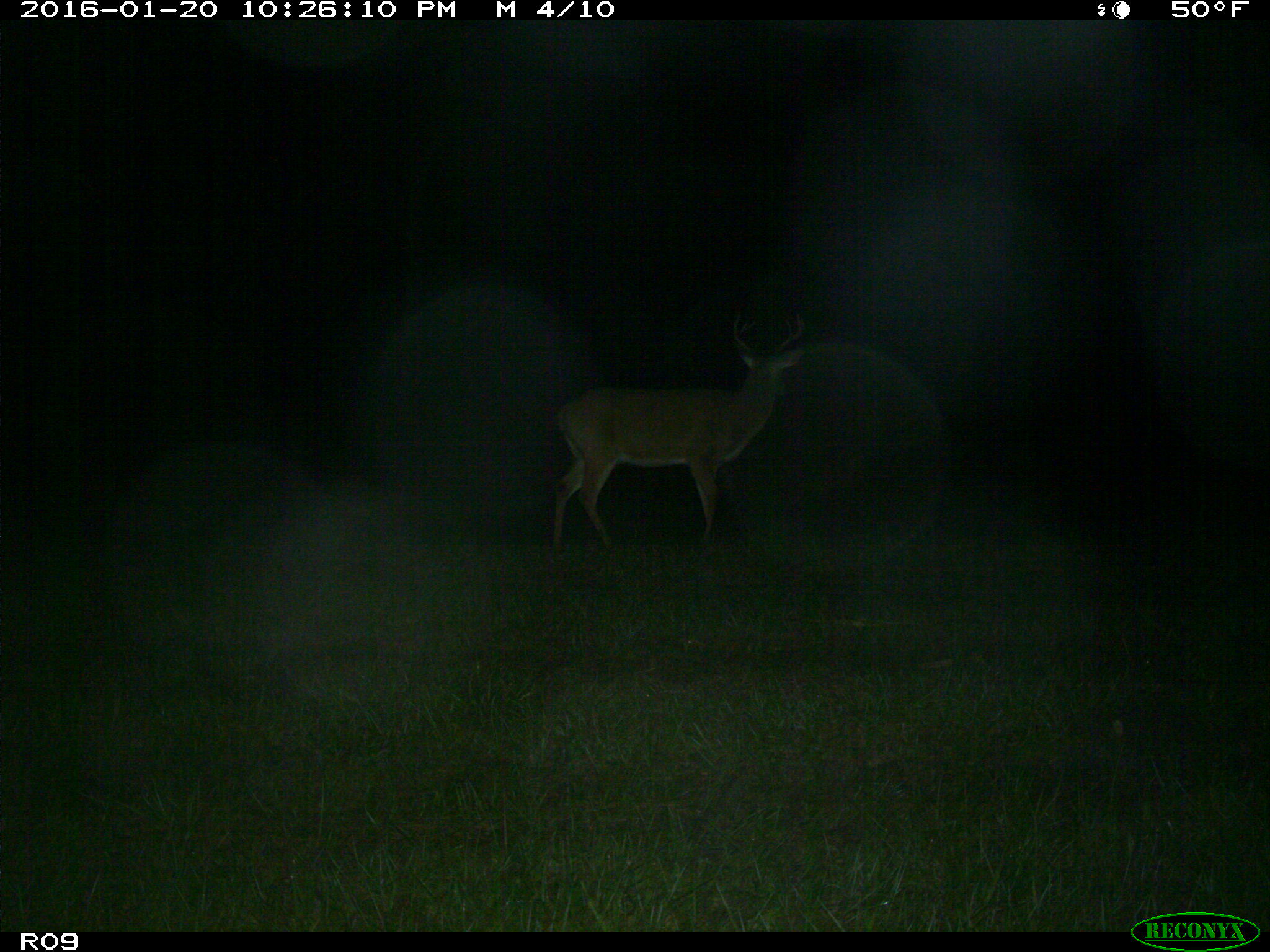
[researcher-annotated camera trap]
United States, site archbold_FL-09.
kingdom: Animalia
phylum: Chordata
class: Mammalia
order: Artiodactyla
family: Cervidae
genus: Odocoileus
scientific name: Odocoileus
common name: deer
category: unidentified deer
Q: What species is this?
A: Unidentified deer (deer) (Odocoileus).